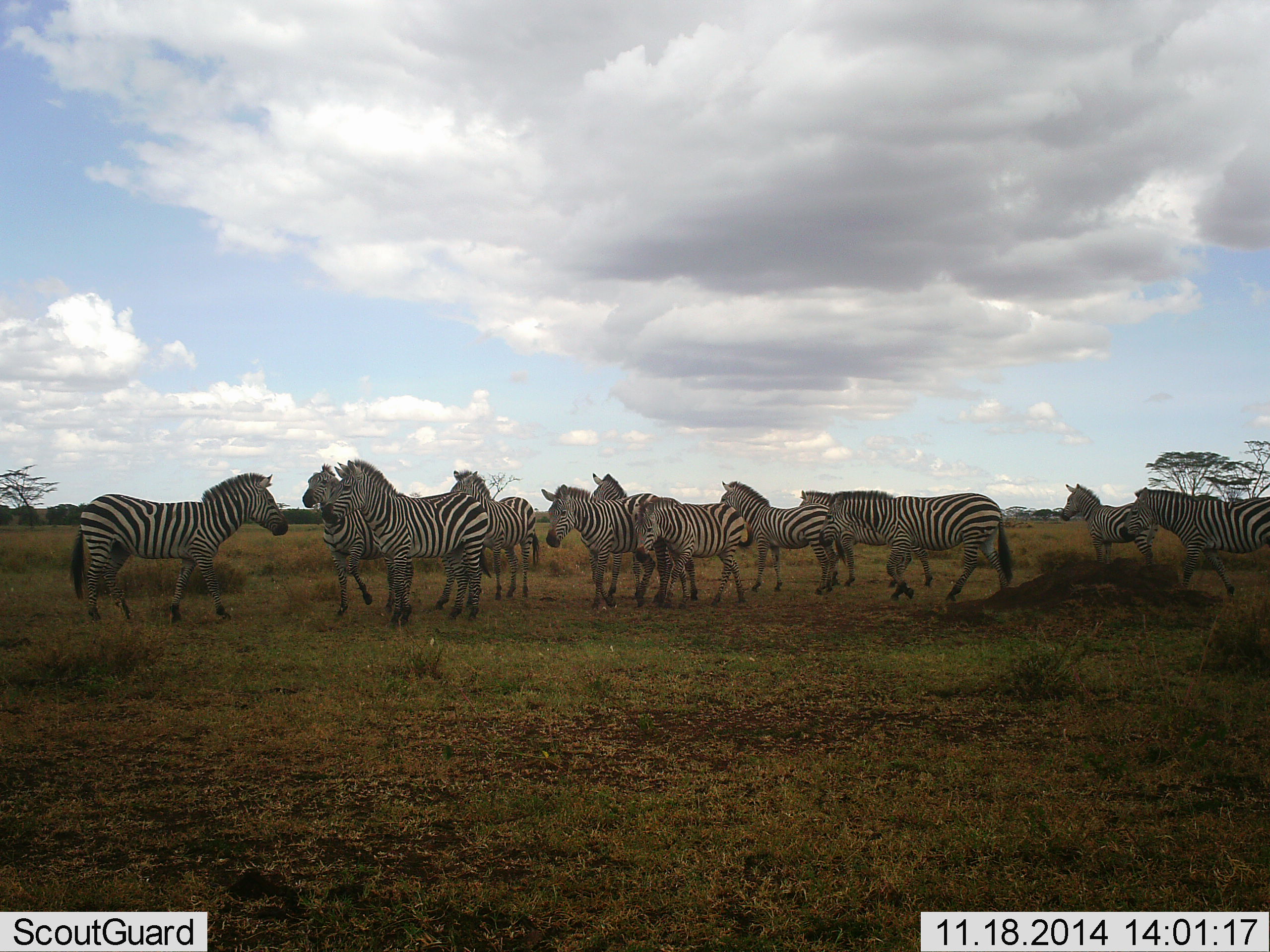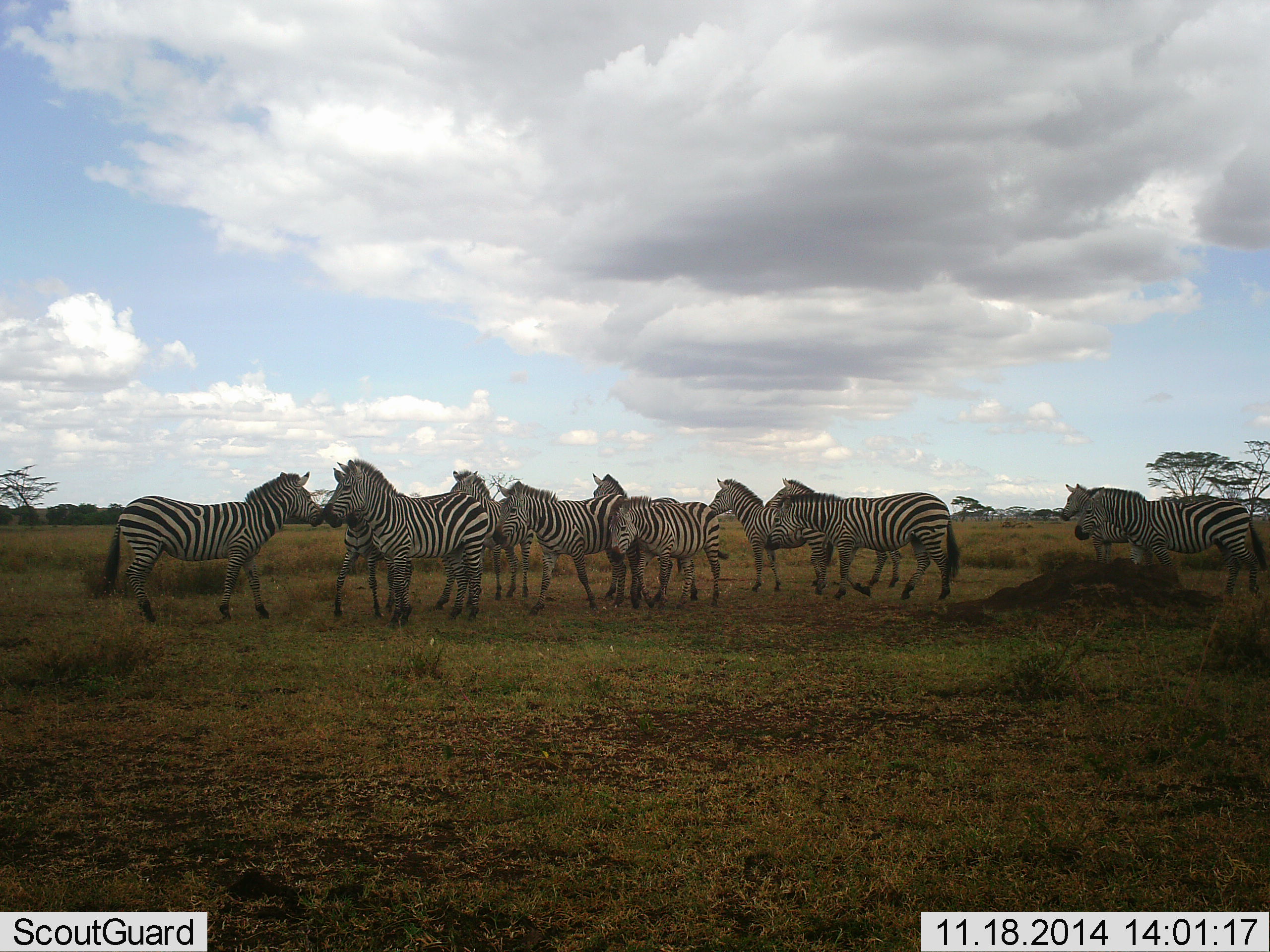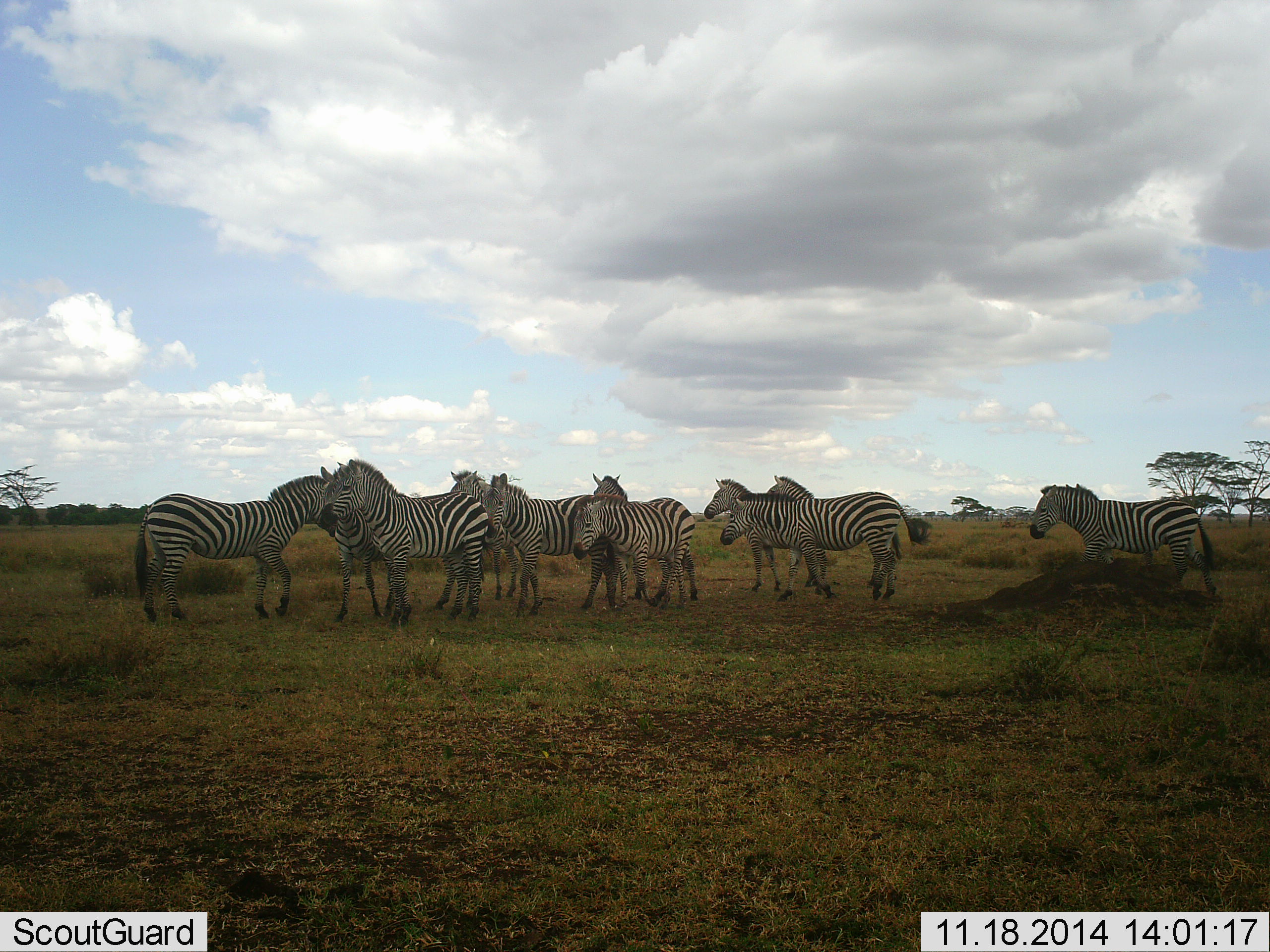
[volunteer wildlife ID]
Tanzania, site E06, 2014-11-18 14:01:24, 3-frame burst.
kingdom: Animalia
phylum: Chordata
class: Mammalia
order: Perissodactyla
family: Equidae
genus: Equus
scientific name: Equus quagga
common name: plains zebra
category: zebra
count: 11-50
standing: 90%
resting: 0%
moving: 70%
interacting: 20%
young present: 0%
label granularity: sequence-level